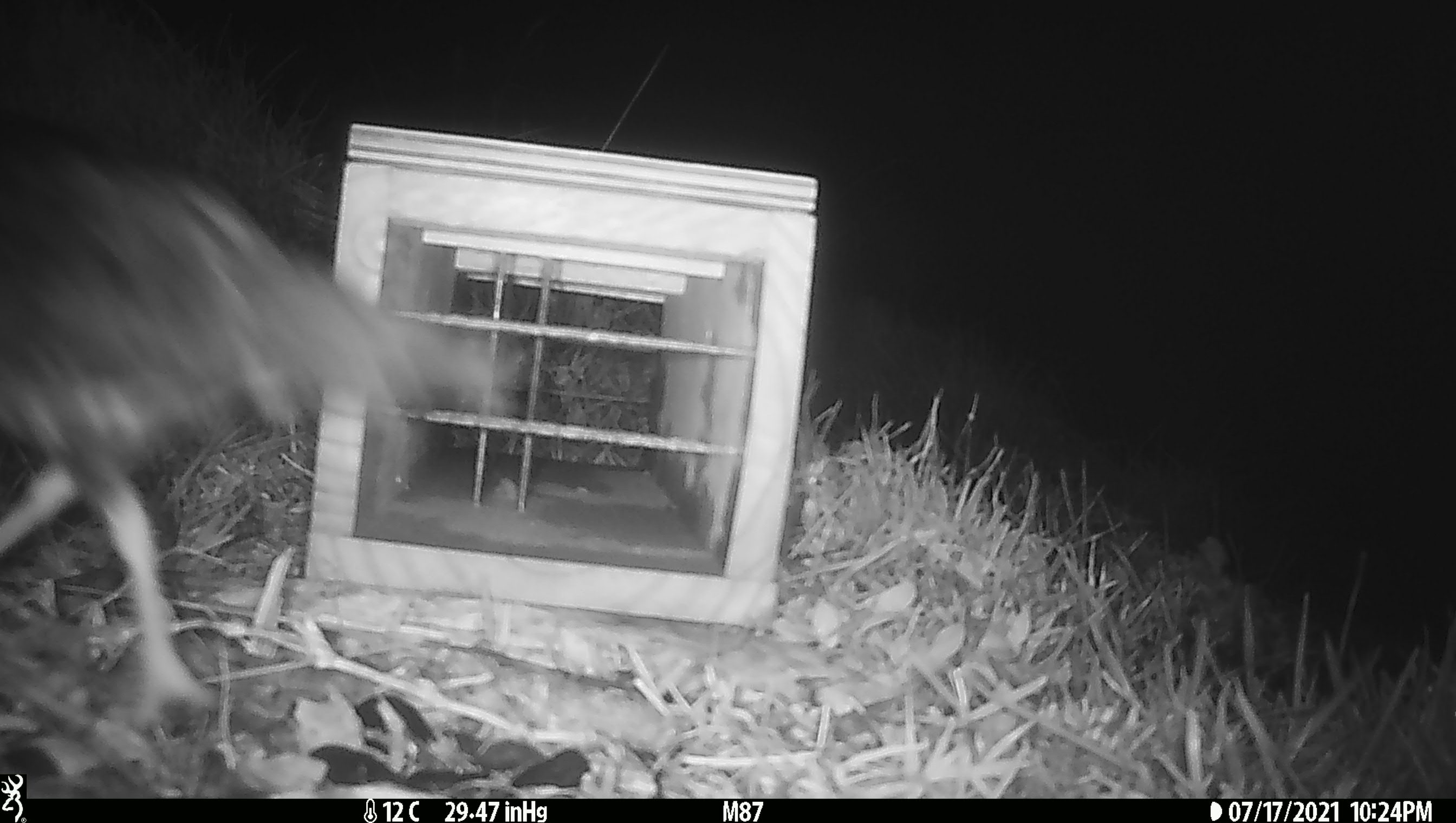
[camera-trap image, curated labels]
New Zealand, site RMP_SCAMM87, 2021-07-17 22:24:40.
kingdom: Animalia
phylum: Chordata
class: Aves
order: Charadriiformes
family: Haematopodidae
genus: Haematopus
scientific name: Haematopus unicolor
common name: variable oystercatcher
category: oystercatcher